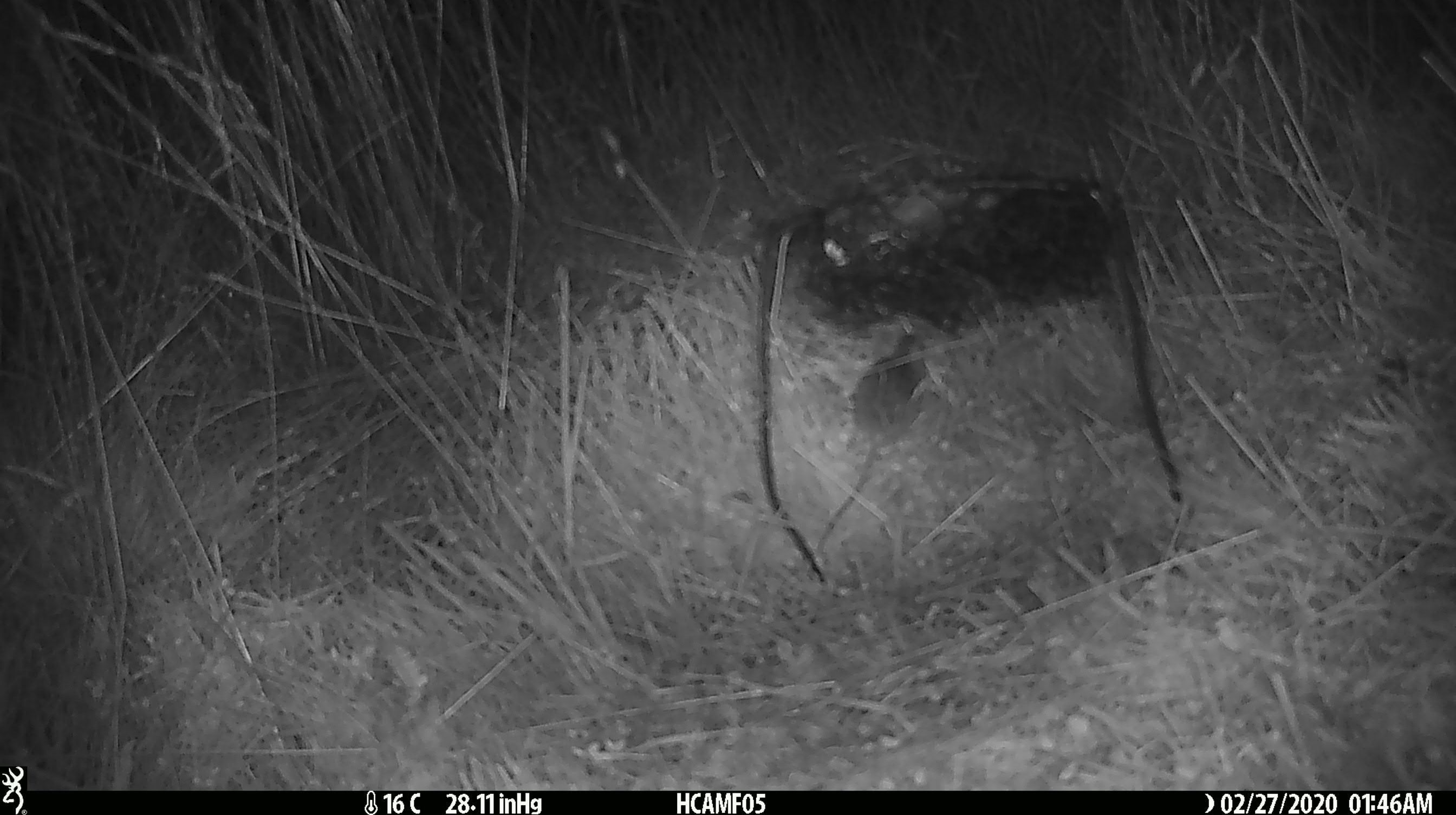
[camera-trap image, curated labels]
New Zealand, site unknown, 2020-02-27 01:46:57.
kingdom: Animalia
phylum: Chordata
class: Mammalia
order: Rodentia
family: Muridae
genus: Mus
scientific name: Mus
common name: mouse